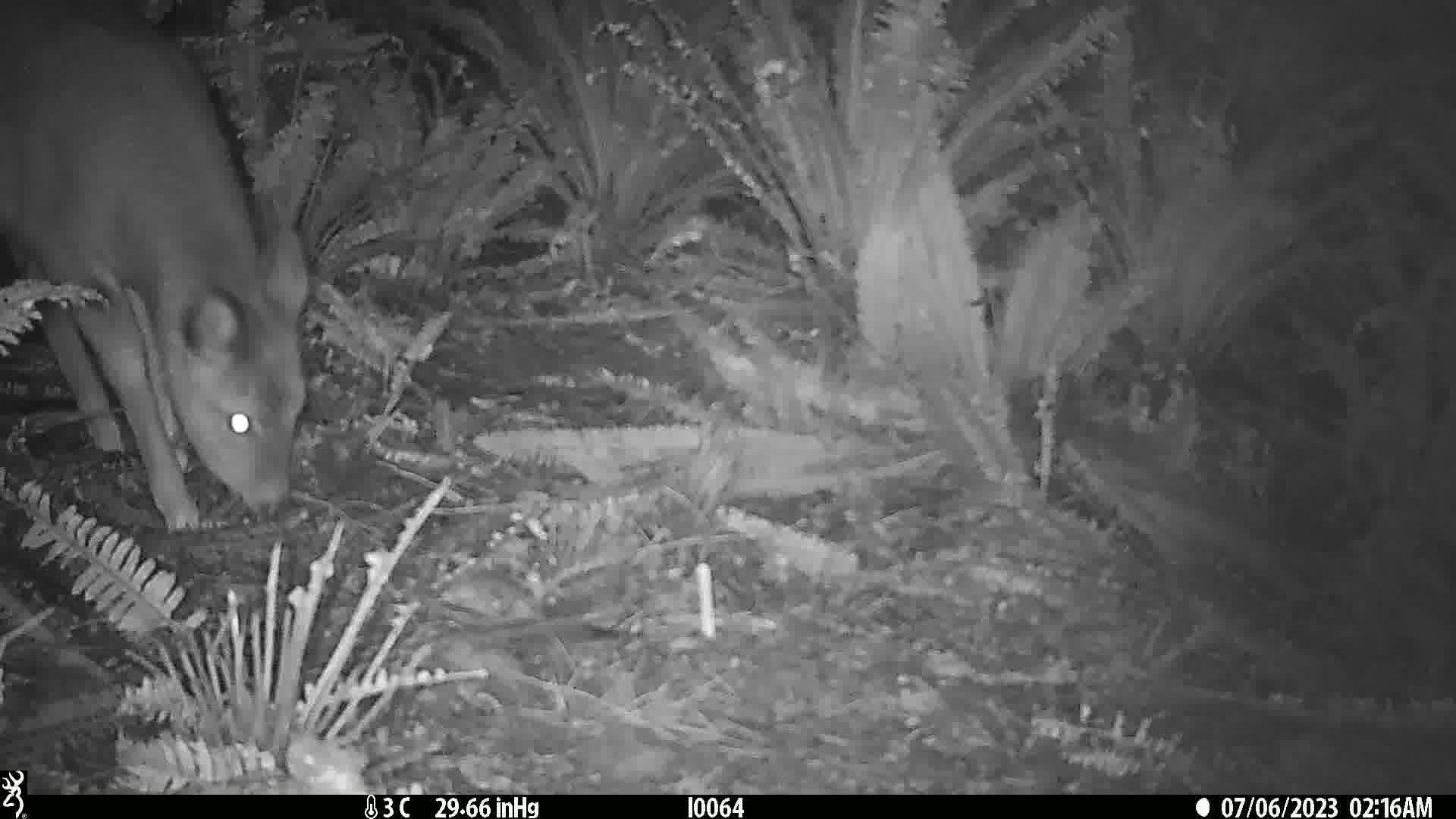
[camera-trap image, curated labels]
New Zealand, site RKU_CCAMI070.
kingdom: Animalia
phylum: Chordata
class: Mammalia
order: Artiodactyla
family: Cervidae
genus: Odocoileus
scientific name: Odocoileus virginianus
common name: white-tailed deer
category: white tailed deer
White tailed deer (white-tailed deer) (Odocoileus virginianus).